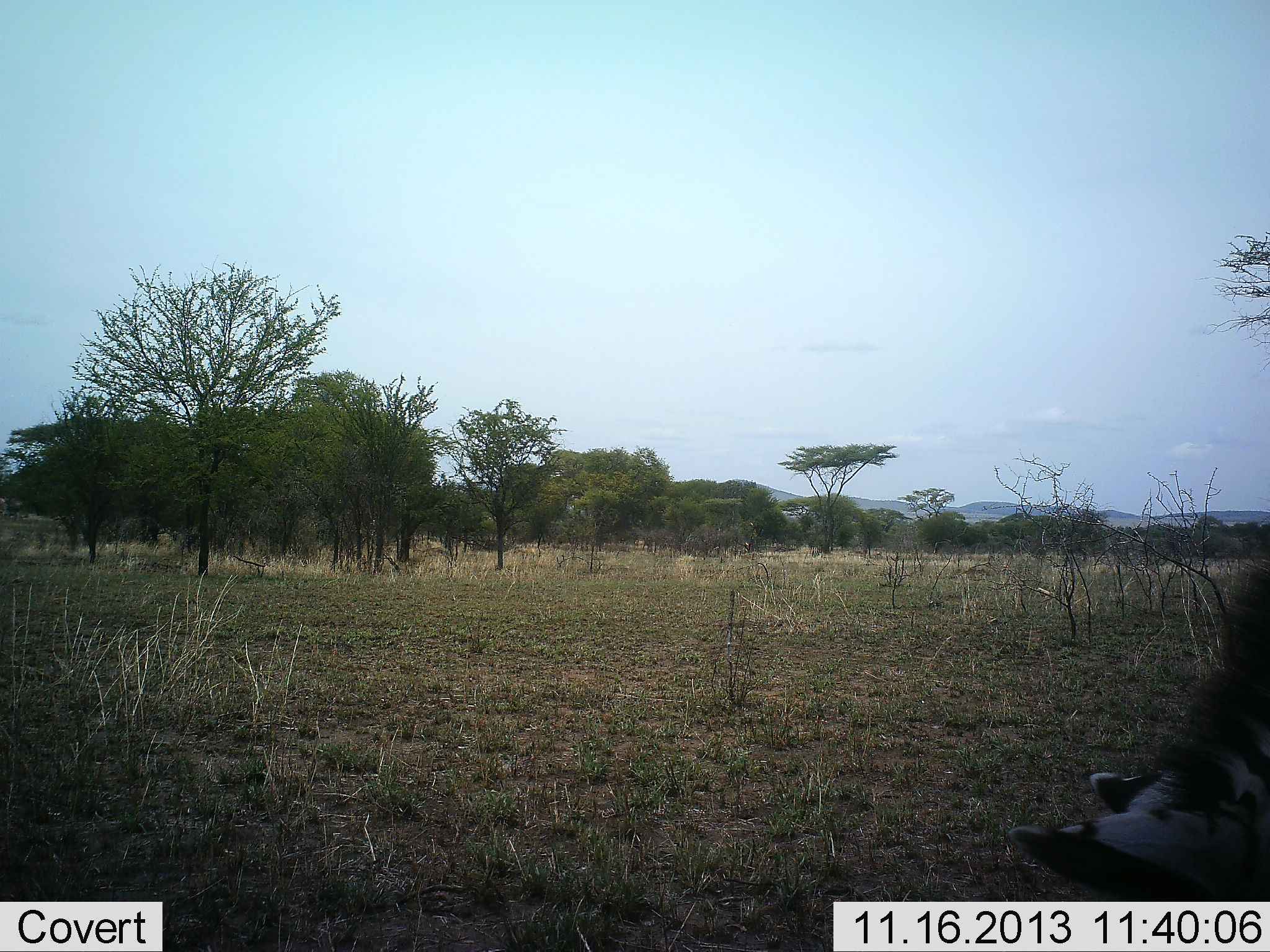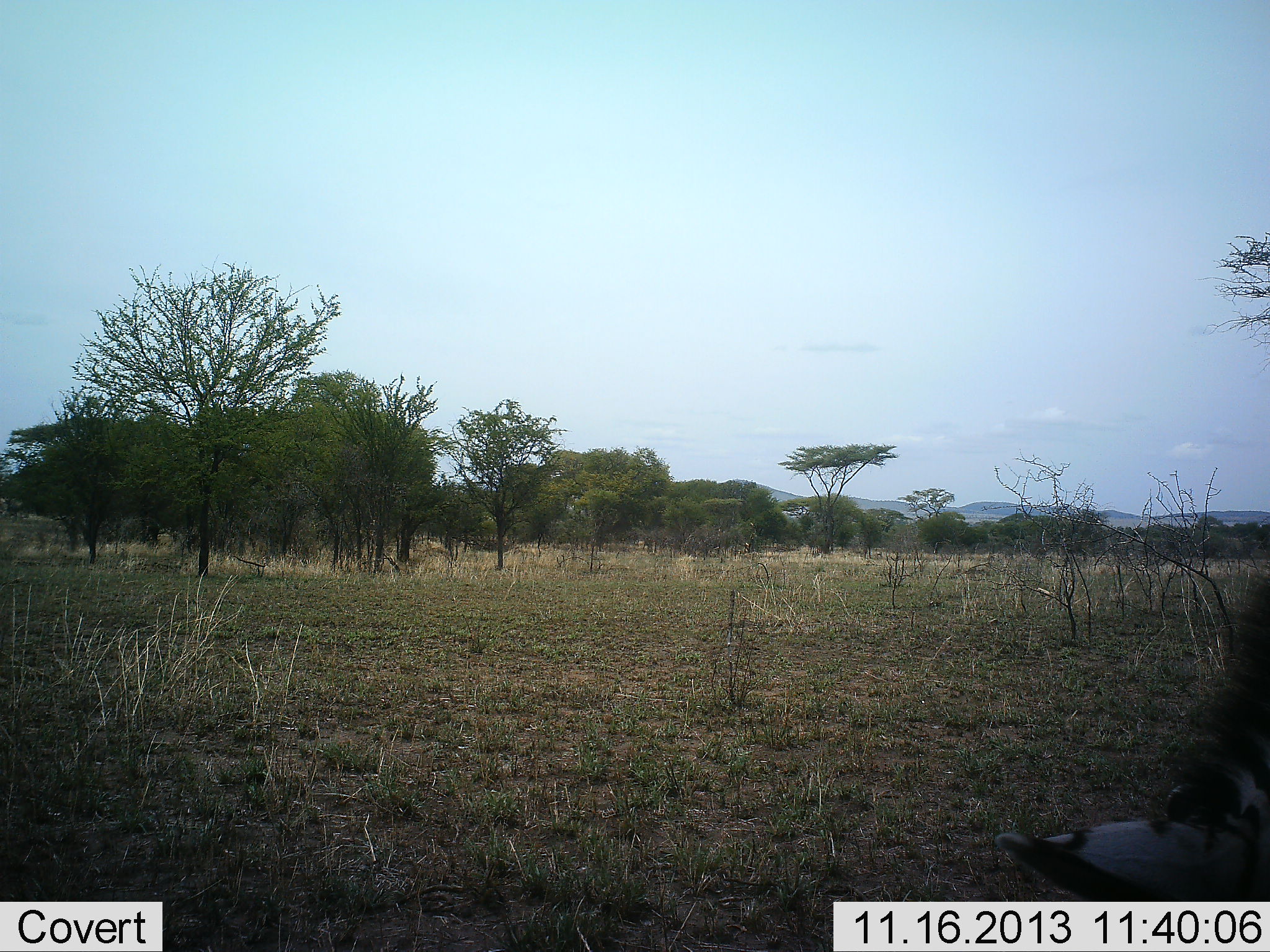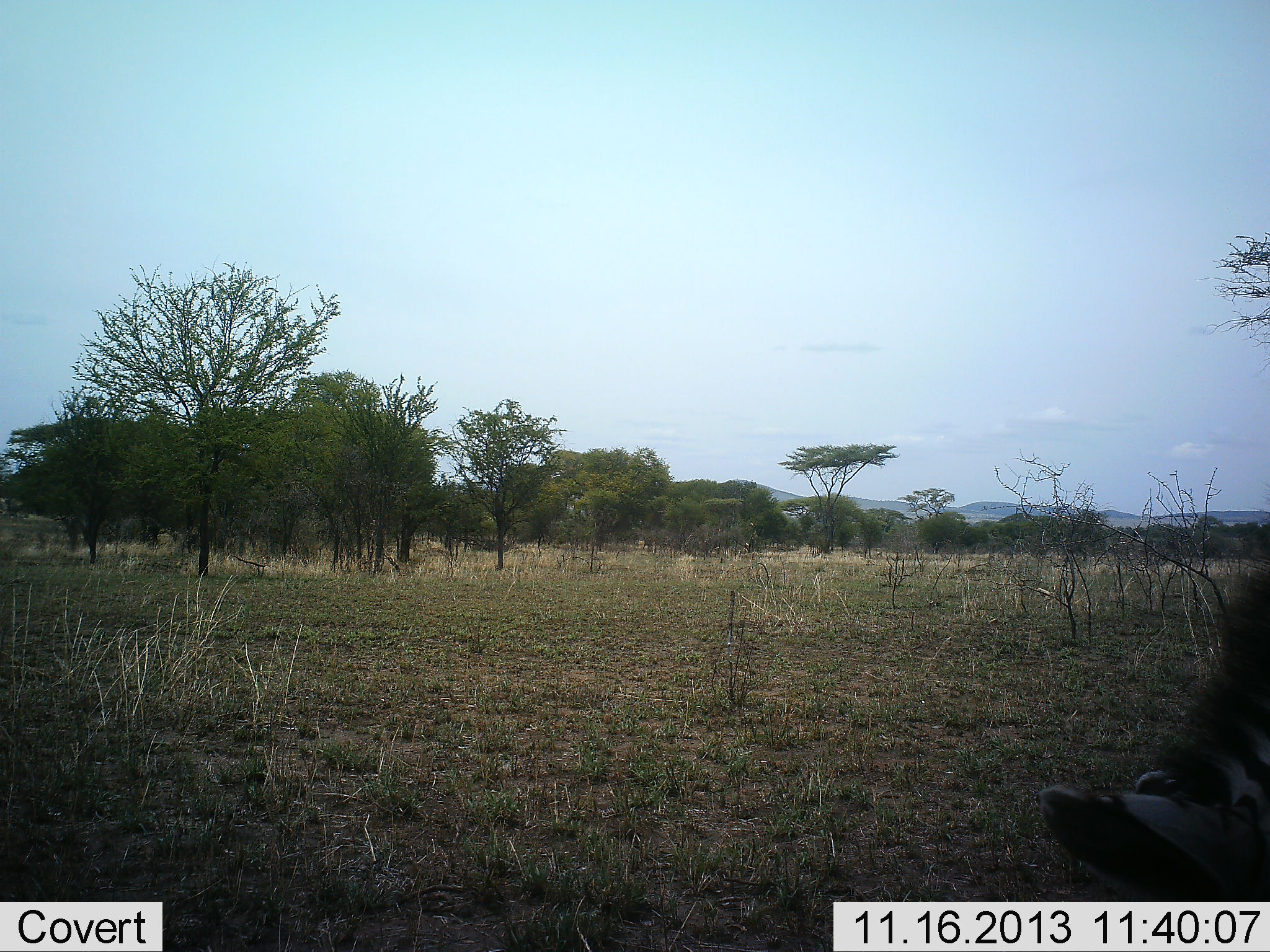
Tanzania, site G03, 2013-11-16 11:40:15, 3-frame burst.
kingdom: Animalia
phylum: Chordata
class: Mammalia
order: Perissodactyla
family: Equidae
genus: Equus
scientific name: Equus quagga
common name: plains zebra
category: zebra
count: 1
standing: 27%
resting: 0%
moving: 0%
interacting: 0%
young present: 0%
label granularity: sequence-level